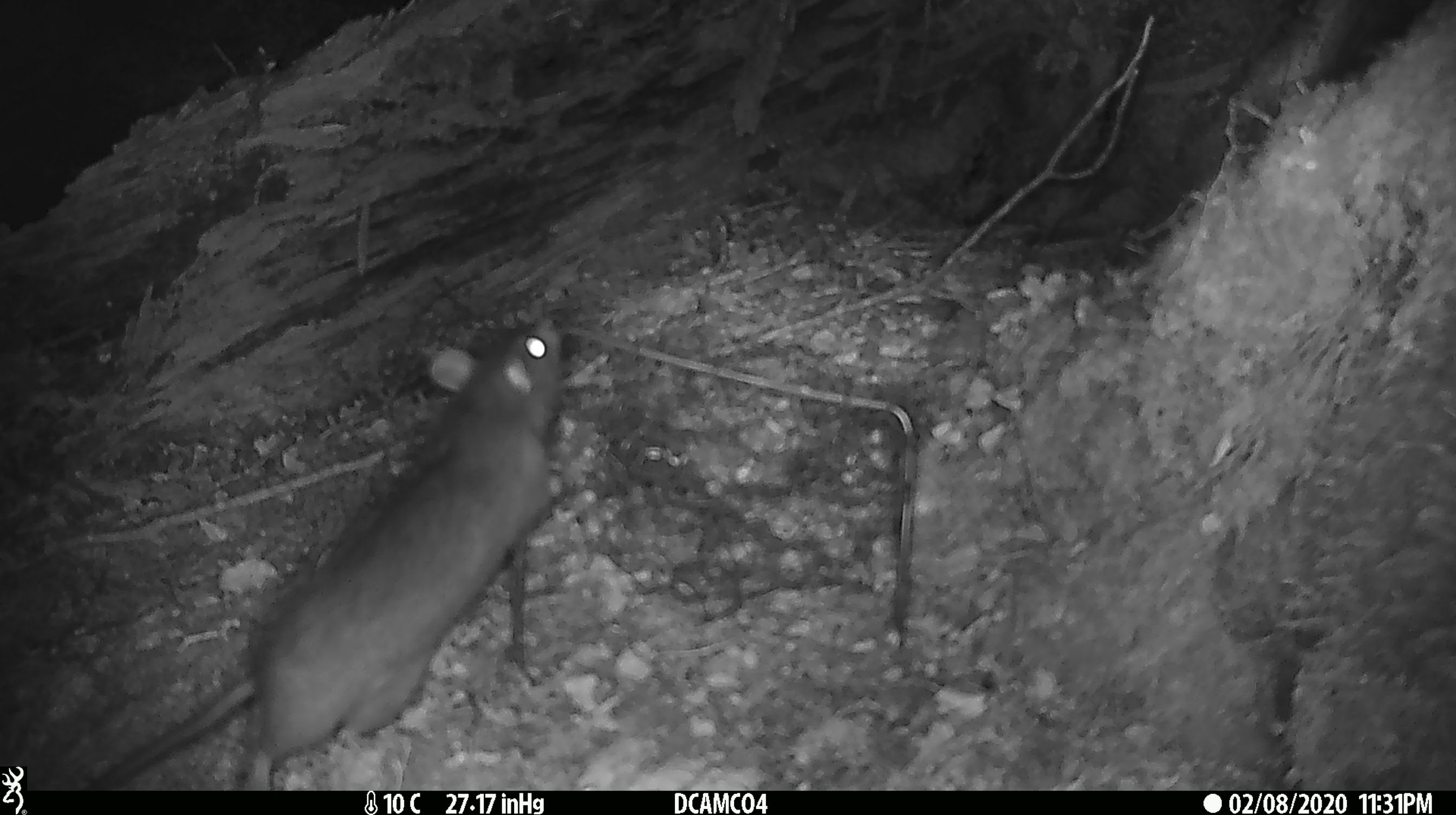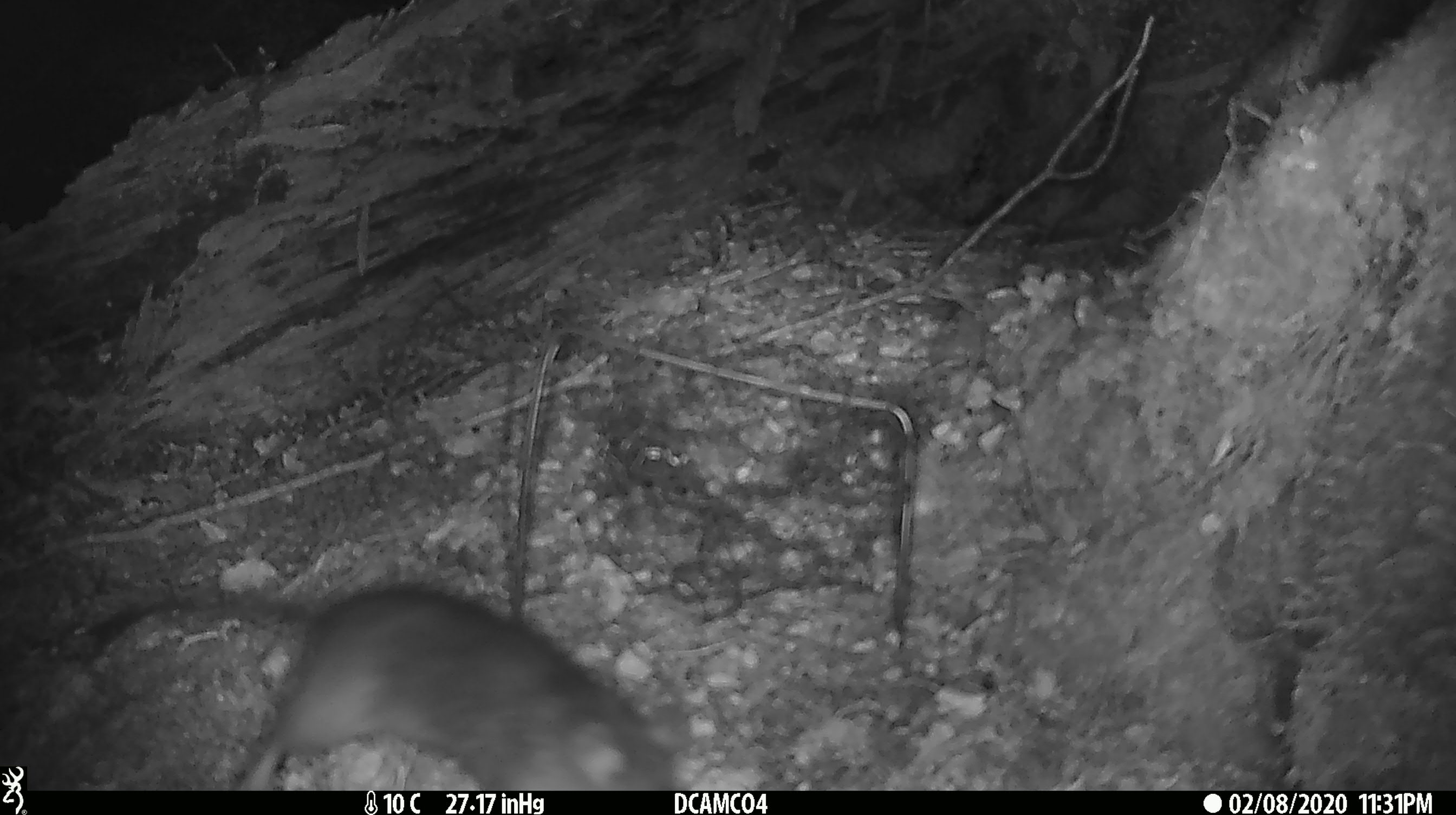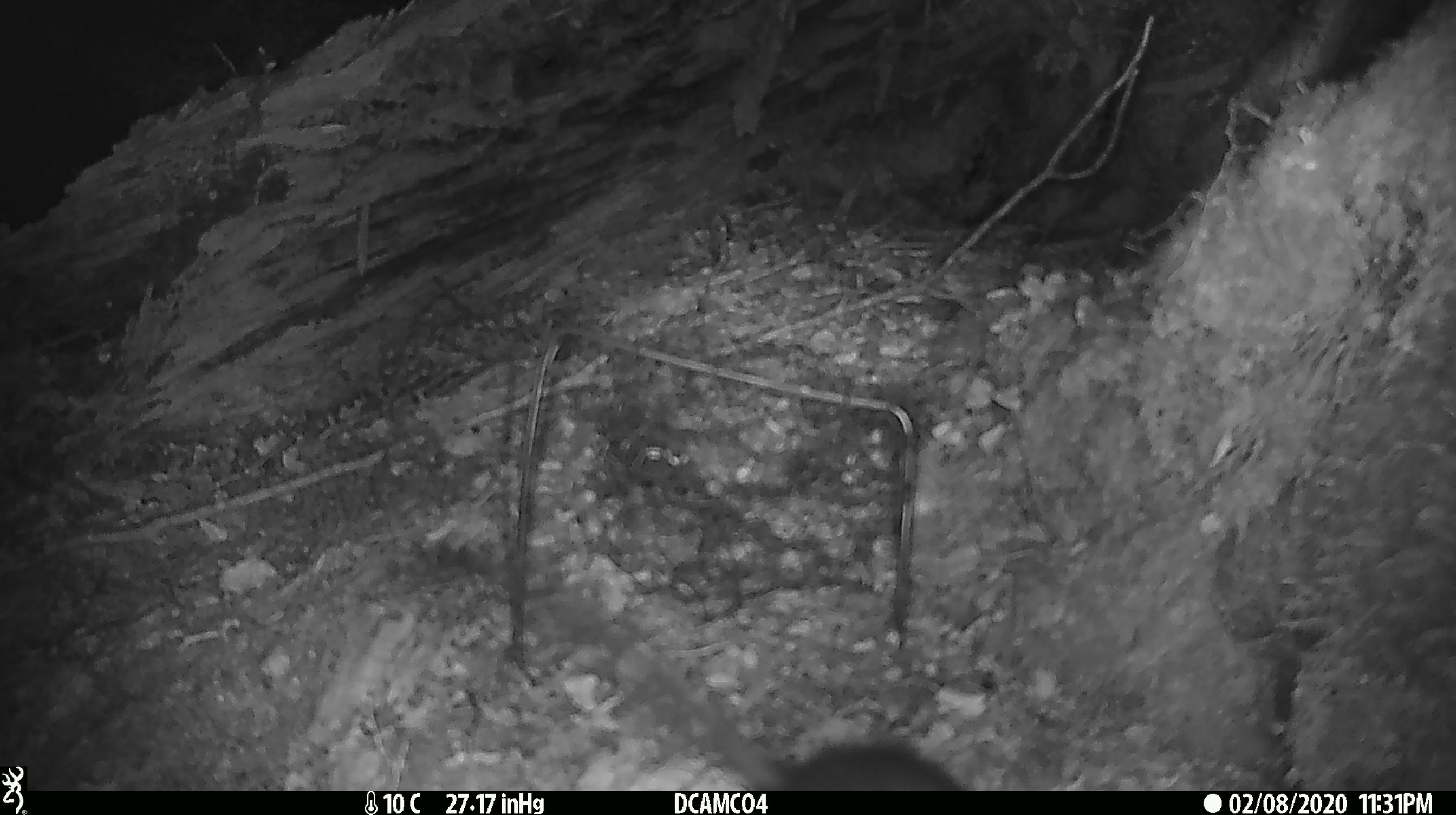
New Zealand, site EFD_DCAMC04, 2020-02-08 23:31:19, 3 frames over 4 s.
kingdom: Animalia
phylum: Chordata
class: Mammalia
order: Rodentia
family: Muridae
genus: Rattus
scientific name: Rattus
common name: rat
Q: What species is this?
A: Rat (Rattus).